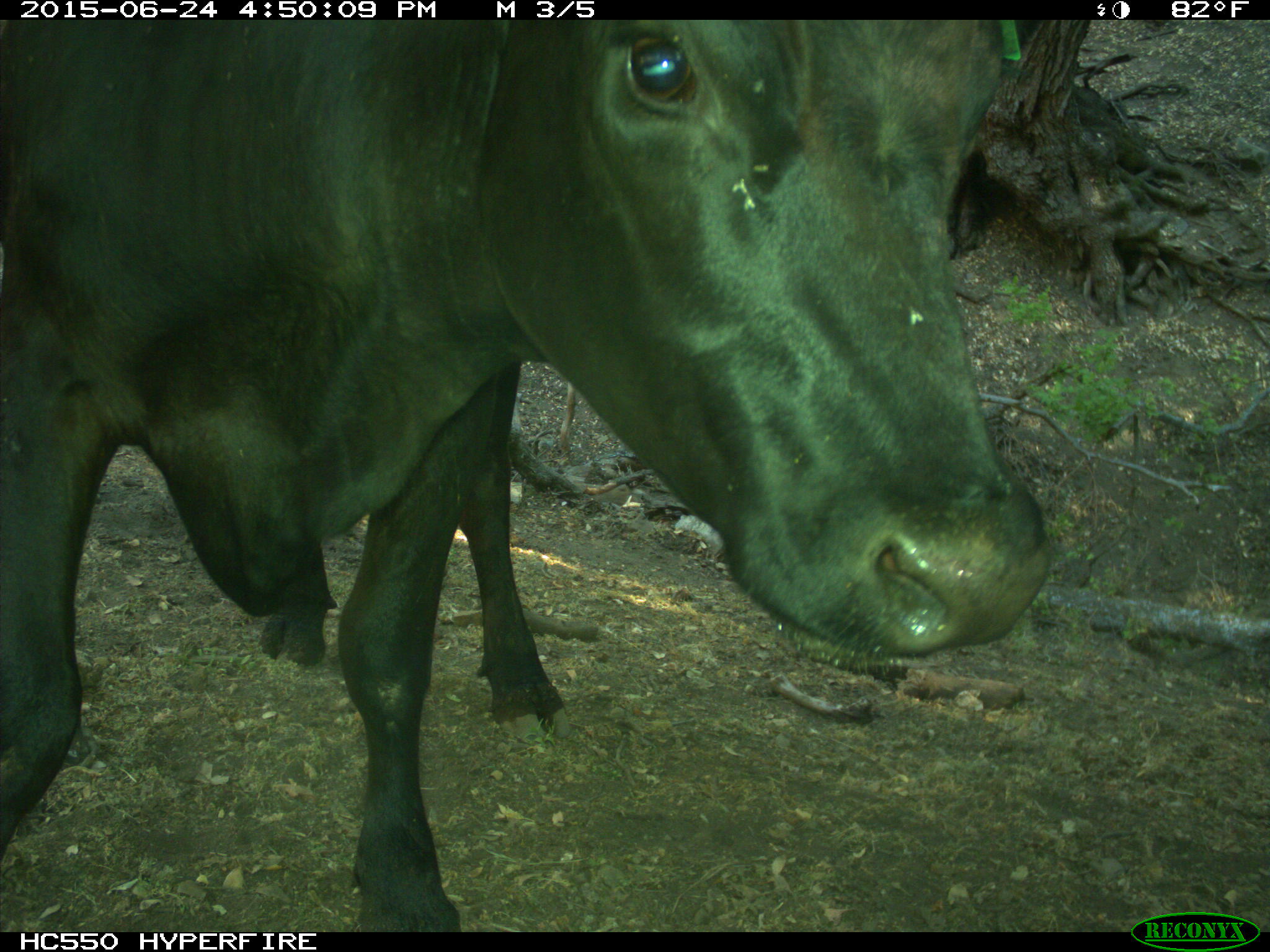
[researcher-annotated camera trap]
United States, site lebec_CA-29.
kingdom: Animalia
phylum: Chordata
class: Mammalia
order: Artiodactyla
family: Bovidae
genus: Bos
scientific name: Bos taurus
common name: domestic cow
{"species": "Bos taurus (domestic cow)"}